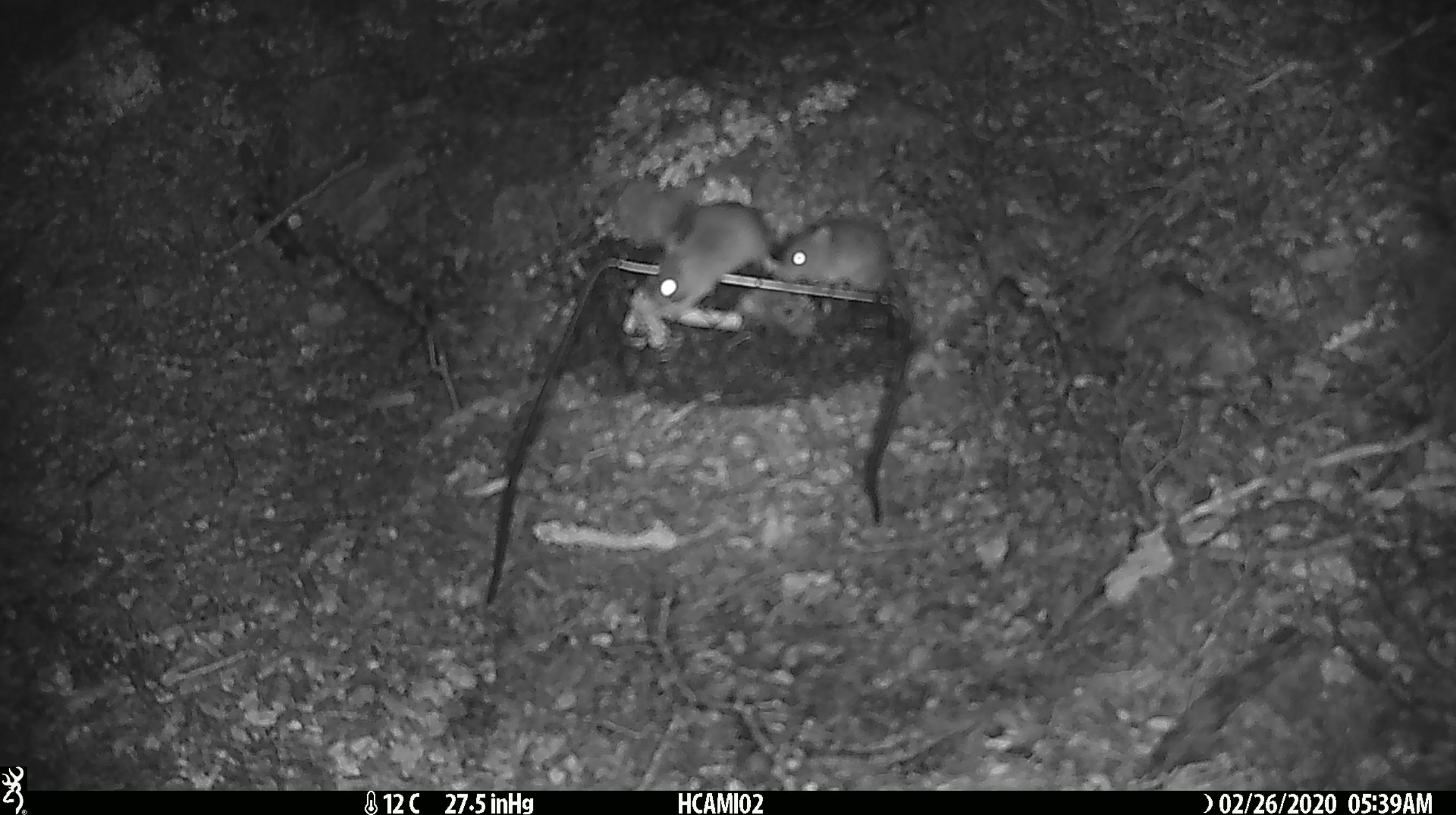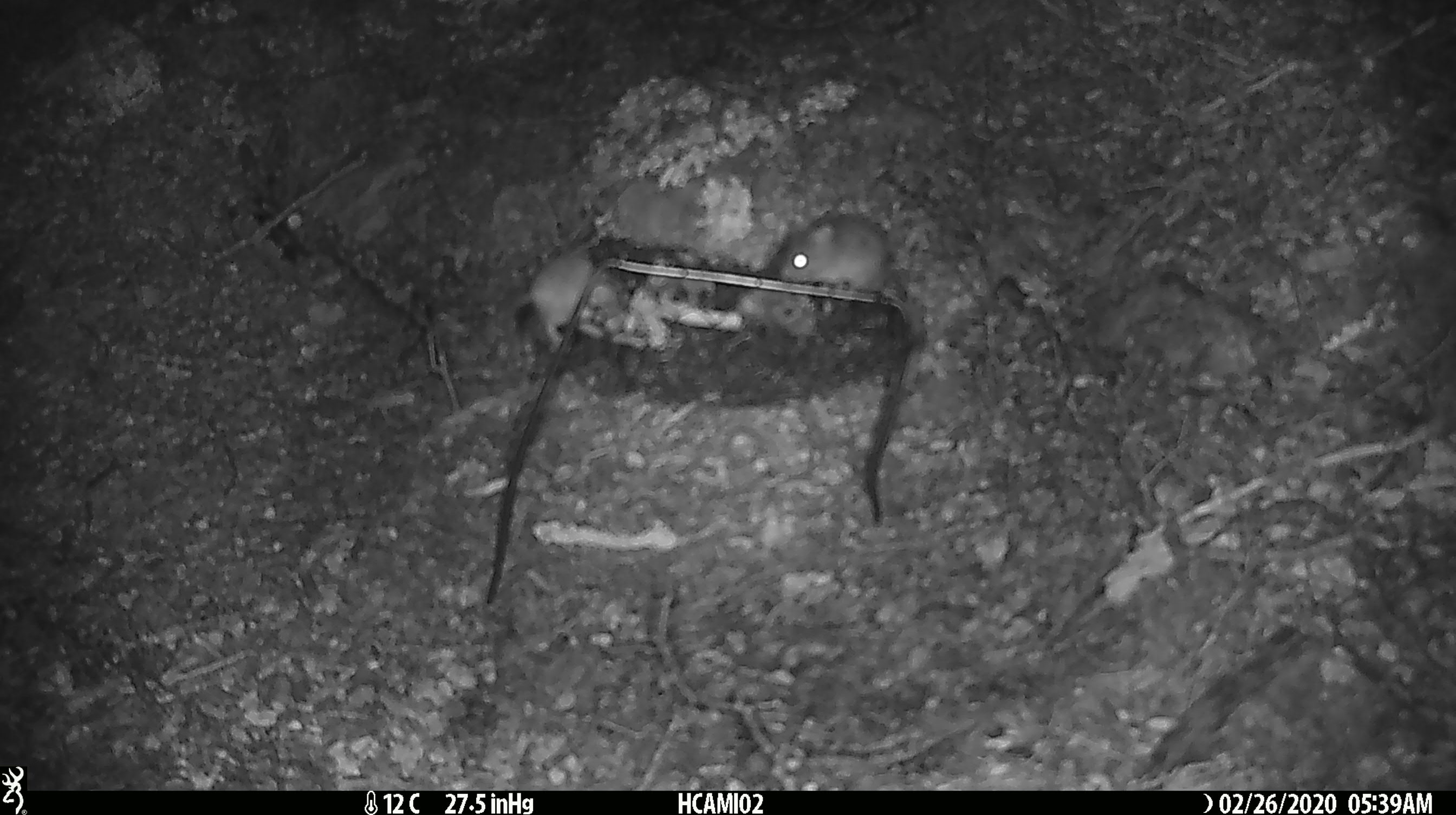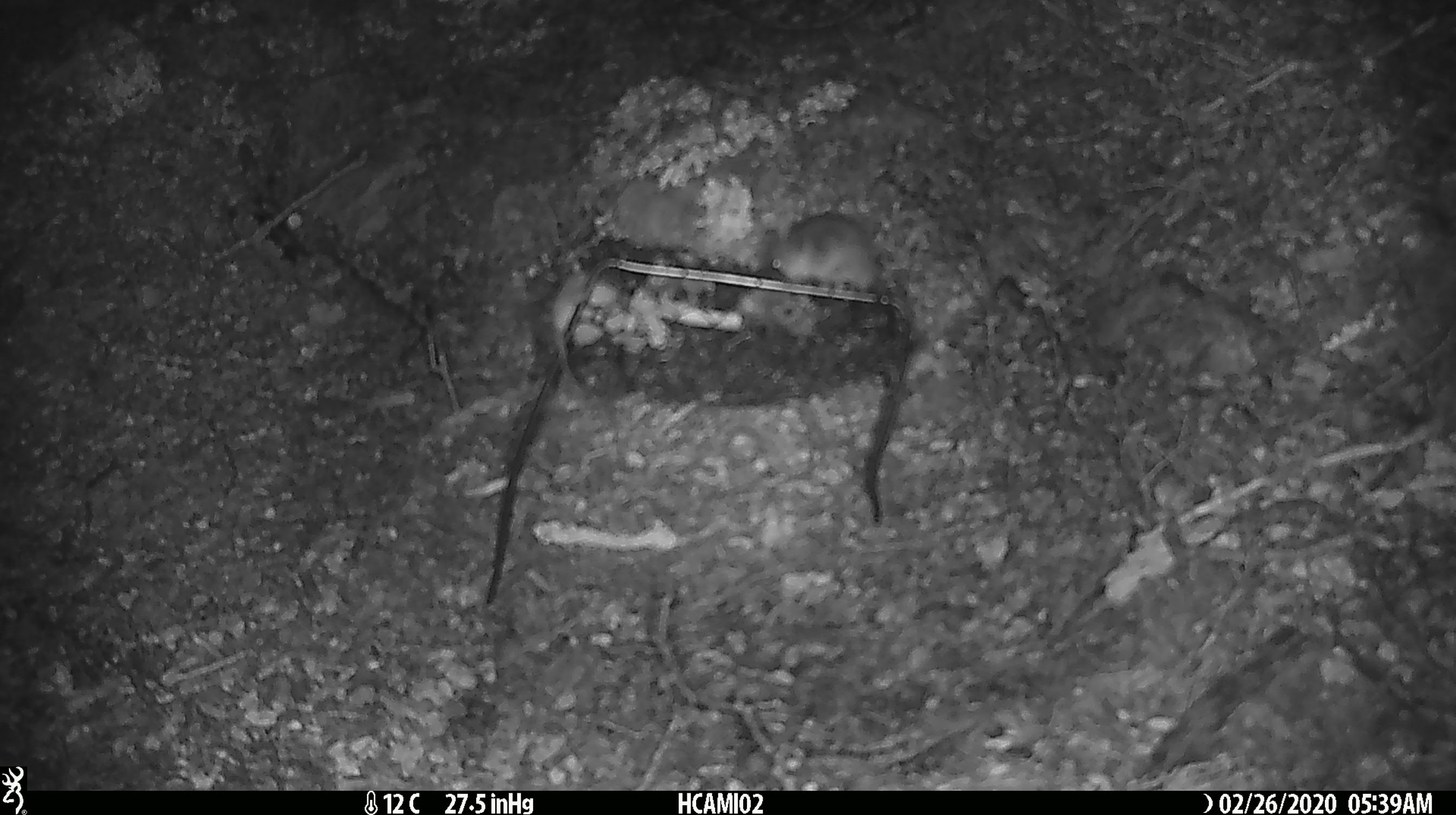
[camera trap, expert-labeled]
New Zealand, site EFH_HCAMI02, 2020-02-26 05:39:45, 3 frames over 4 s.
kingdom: Animalia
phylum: Chordata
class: Mammalia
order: Rodentia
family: Muridae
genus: Mus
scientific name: Mus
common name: mouse